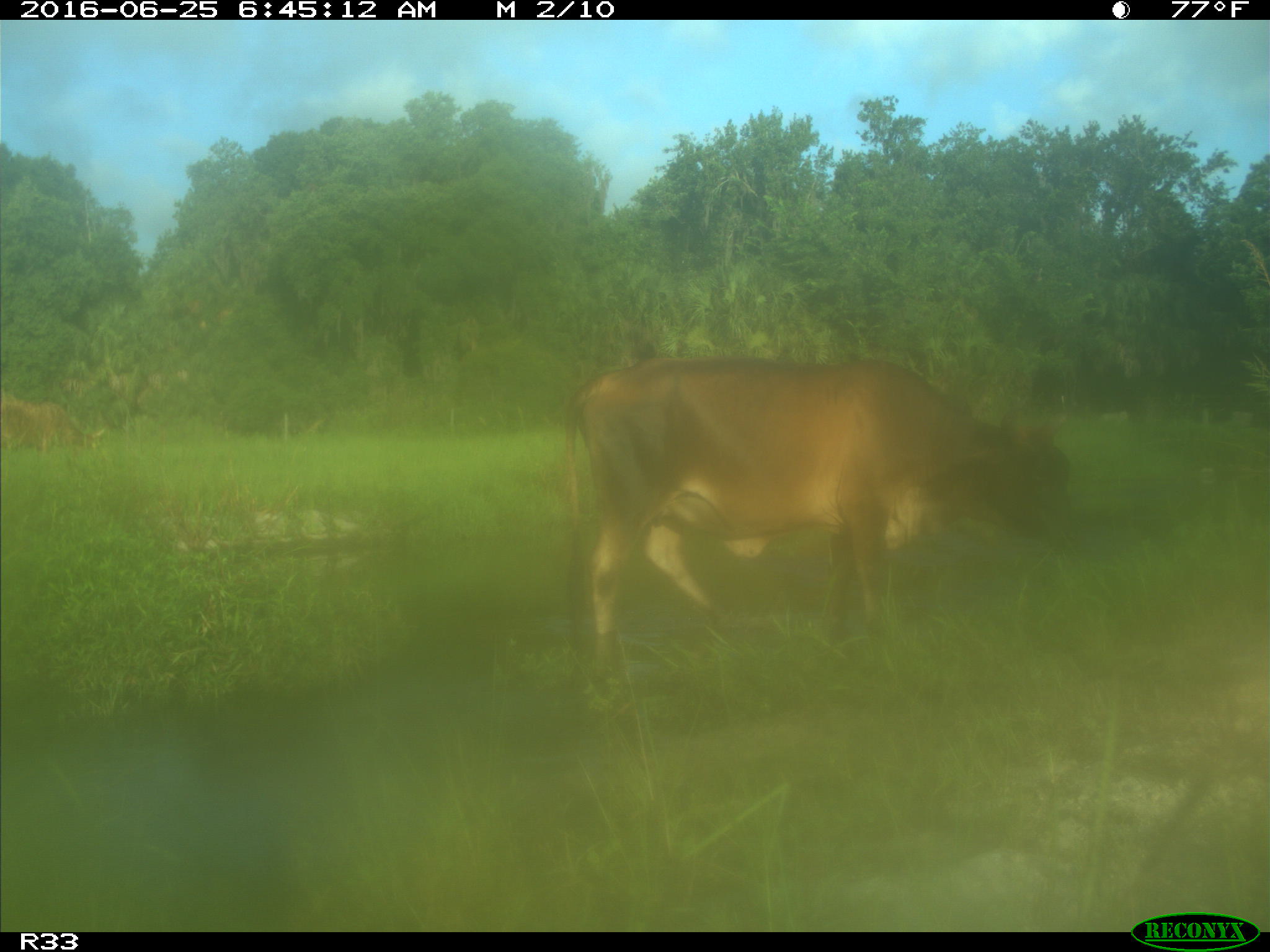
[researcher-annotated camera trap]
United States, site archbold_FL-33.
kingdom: Animalia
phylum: Chordata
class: Mammalia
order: Artiodactyla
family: Bovidae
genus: Bos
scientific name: Bos taurus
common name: domestic cow